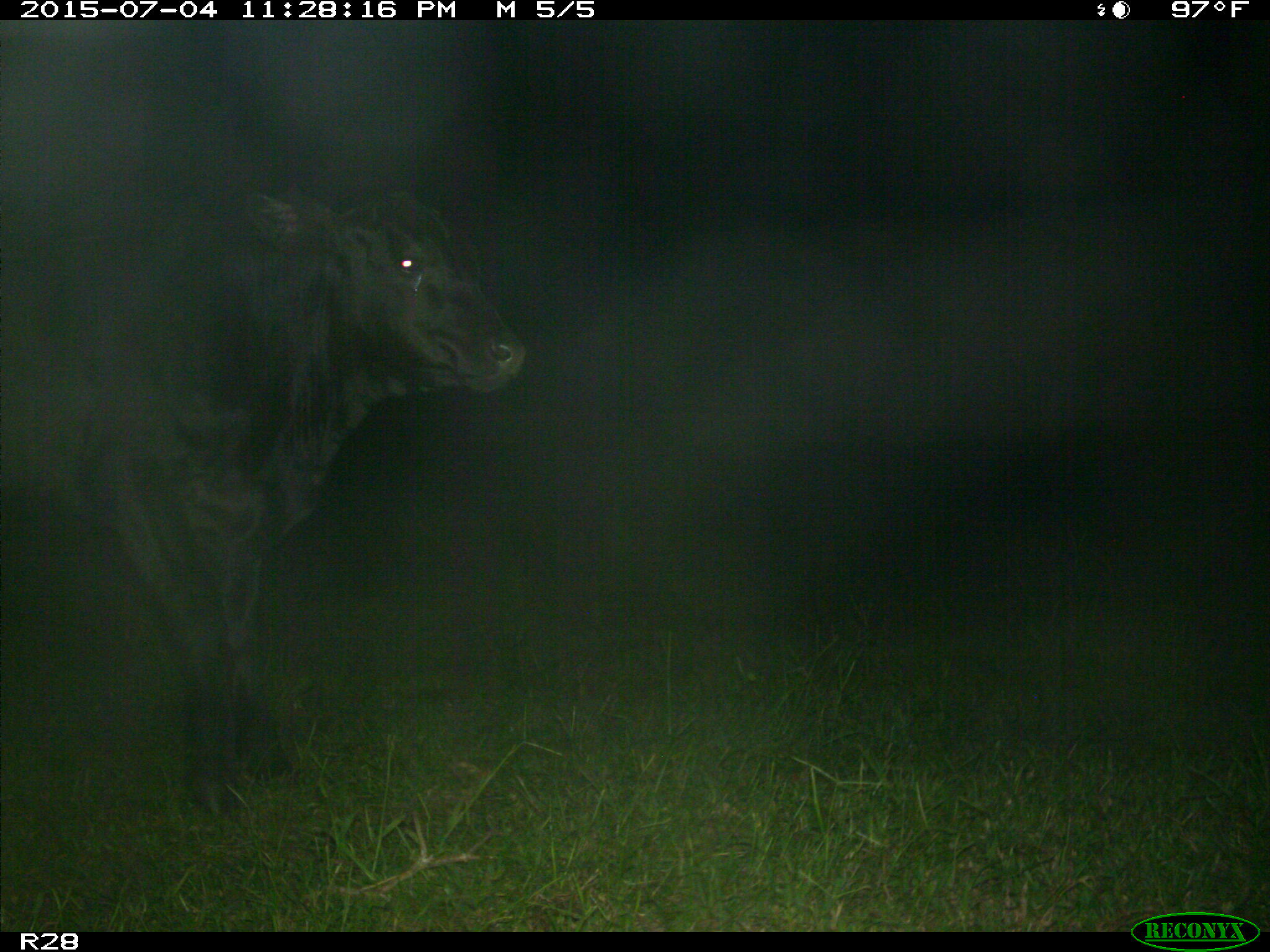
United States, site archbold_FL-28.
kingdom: Animalia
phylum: Chordata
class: Mammalia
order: Artiodactyla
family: Bovidae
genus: Bos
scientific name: Bos taurus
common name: domestic cow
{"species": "Bos taurus (domestic cow)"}